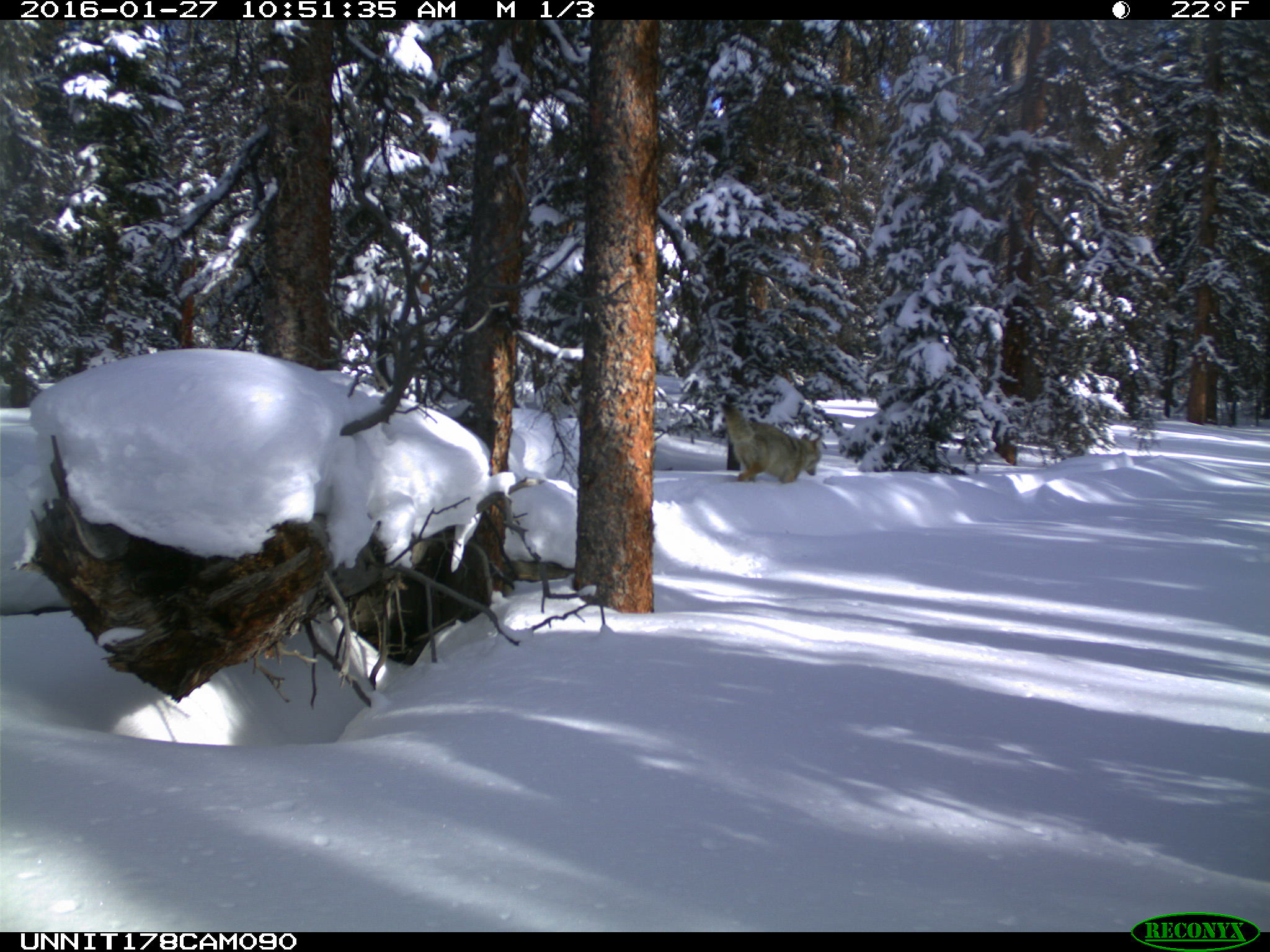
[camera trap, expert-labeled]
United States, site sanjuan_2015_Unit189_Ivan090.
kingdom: Animalia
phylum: Chordata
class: Mammalia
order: Carnivora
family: Canidae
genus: Canis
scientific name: Canis latrans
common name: coyote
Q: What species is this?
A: Canis latrans (coyote).